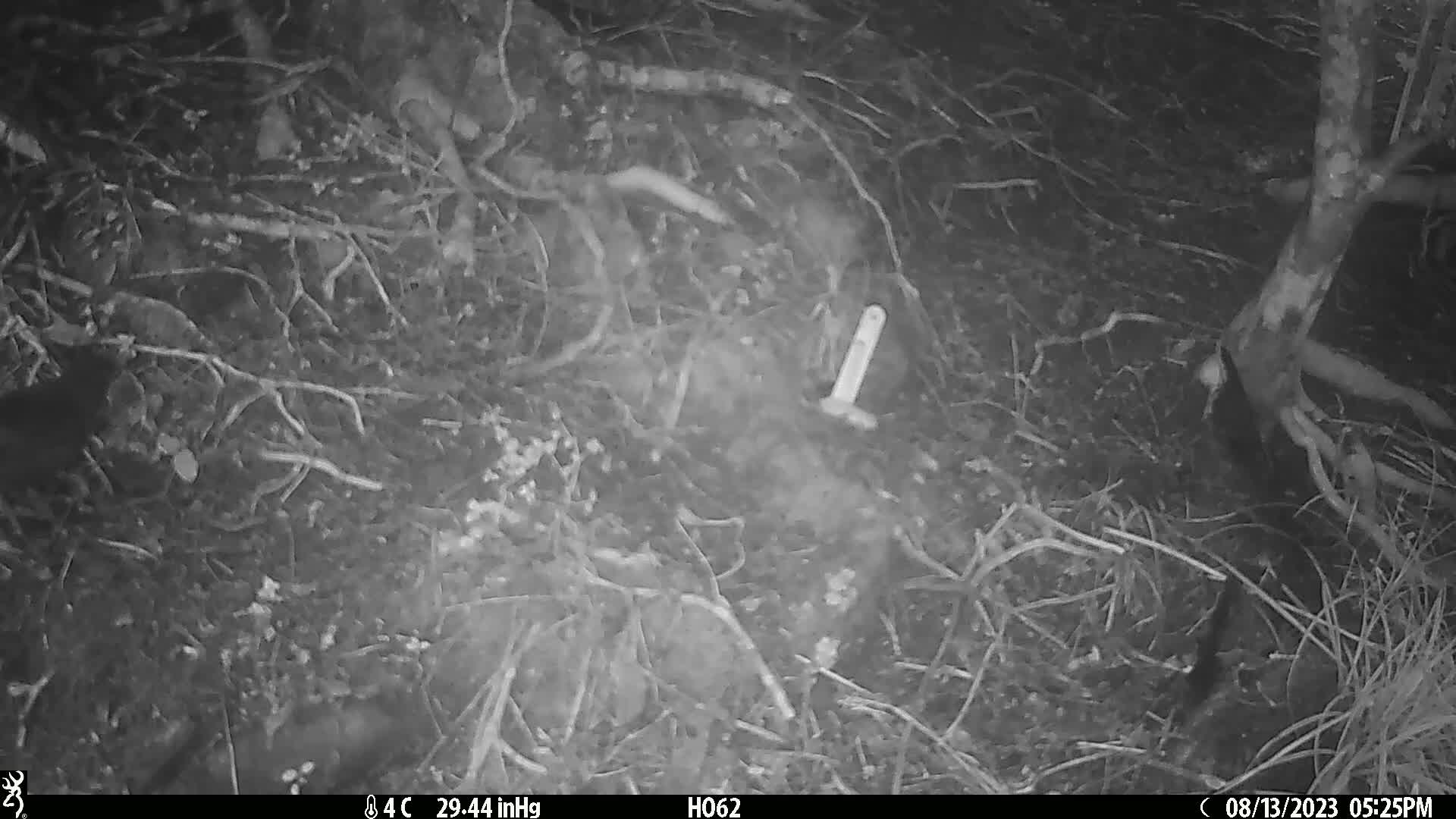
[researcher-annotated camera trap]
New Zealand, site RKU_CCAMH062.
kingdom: Animalia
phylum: Chordata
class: Aves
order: Passeriformes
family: Turdidae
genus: Turdus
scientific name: Turdus merula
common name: eurasian blackbird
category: blackbird